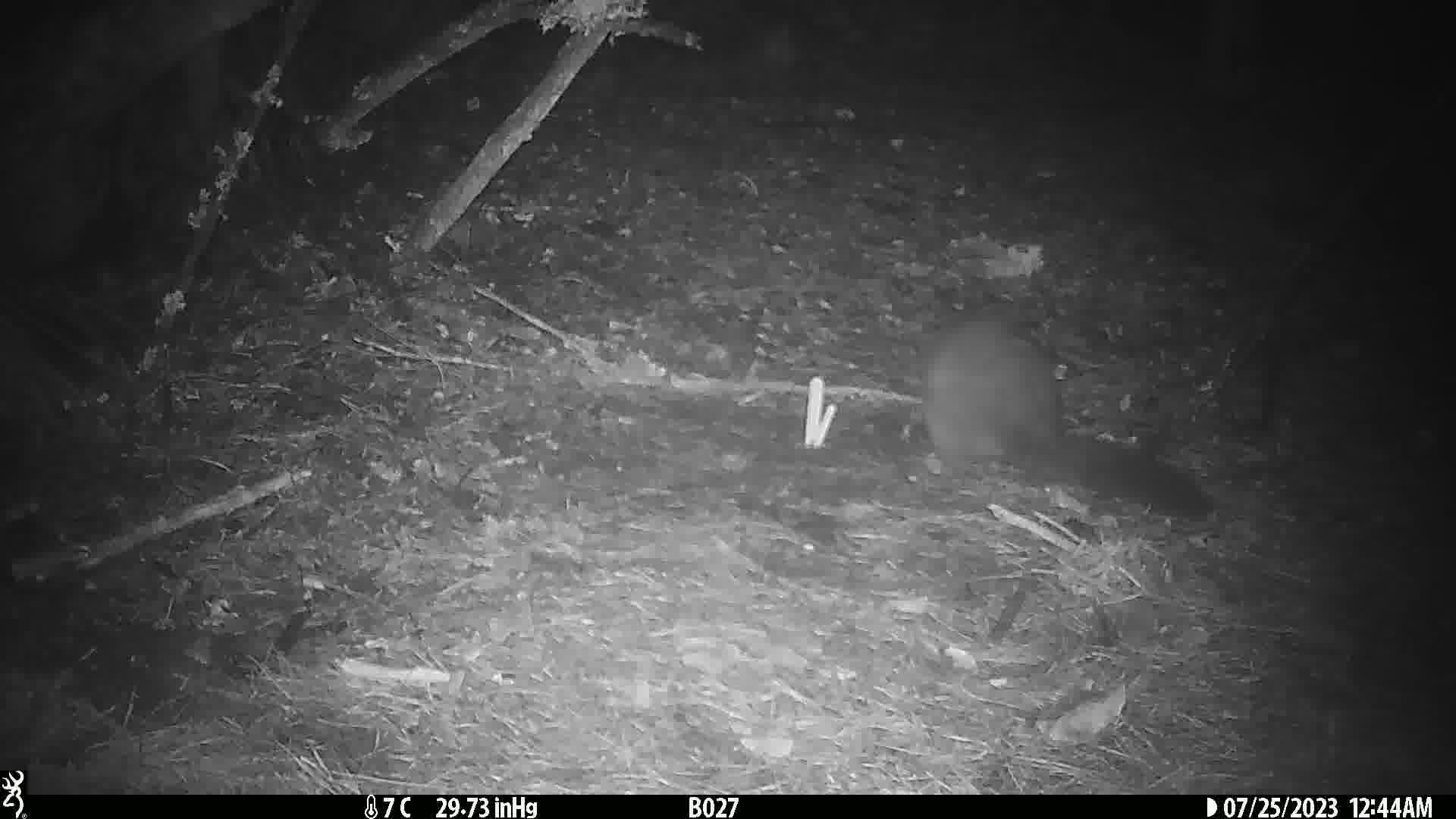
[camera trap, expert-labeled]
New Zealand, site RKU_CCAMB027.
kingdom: Animalia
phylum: Chordata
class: Mammalia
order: Diprotodontia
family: Phalangeridae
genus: Trichosurus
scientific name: Trichosurus vulpecula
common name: common brushtail possum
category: possum